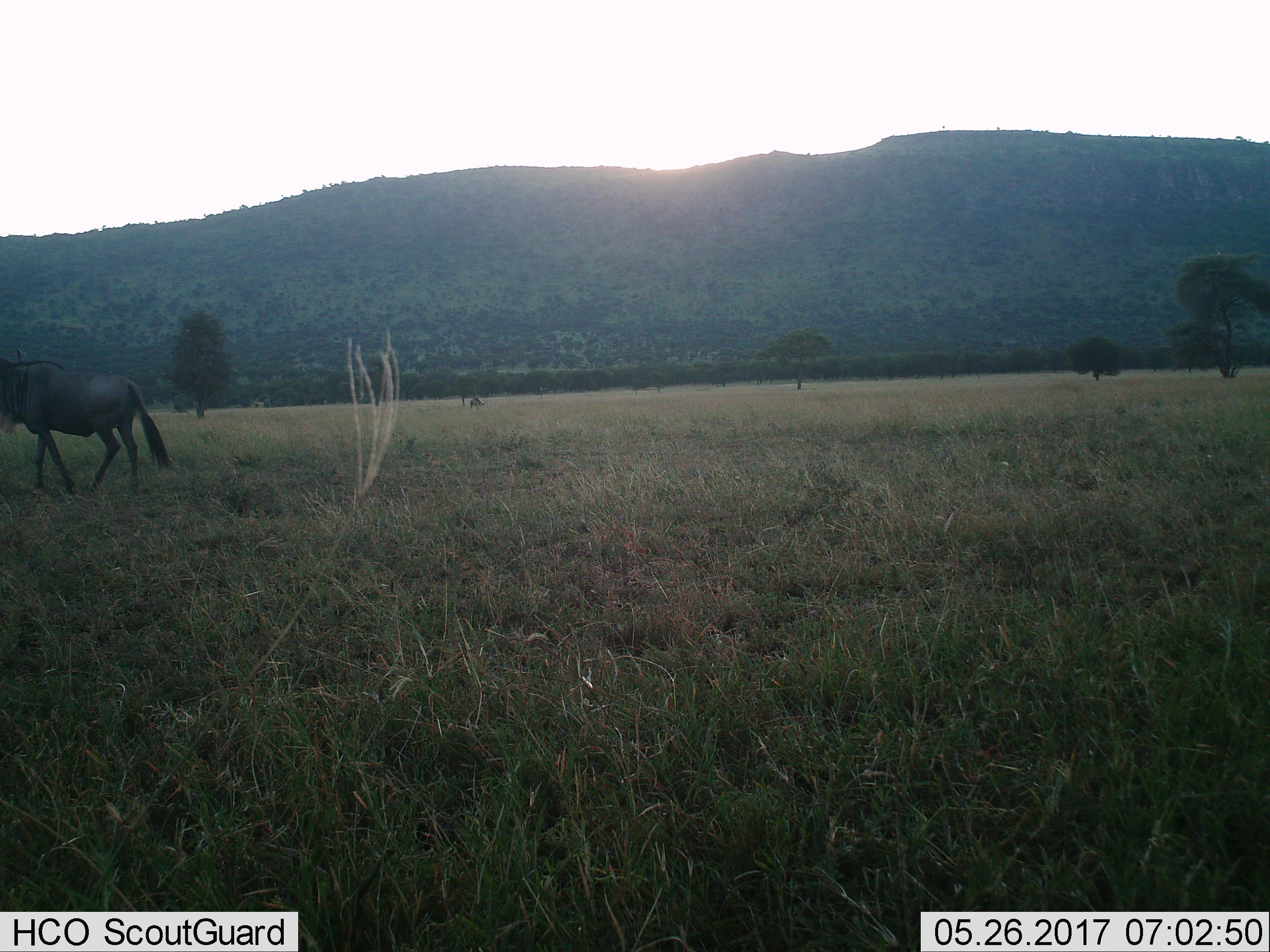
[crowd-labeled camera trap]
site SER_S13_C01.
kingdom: Animalia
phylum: Chordata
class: Mammalia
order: Artiodactyla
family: Bovidae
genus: Connochaetes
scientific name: Connochaetes taurinus taurinus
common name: blue wildebeest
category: wildebeestblue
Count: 1.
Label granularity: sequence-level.